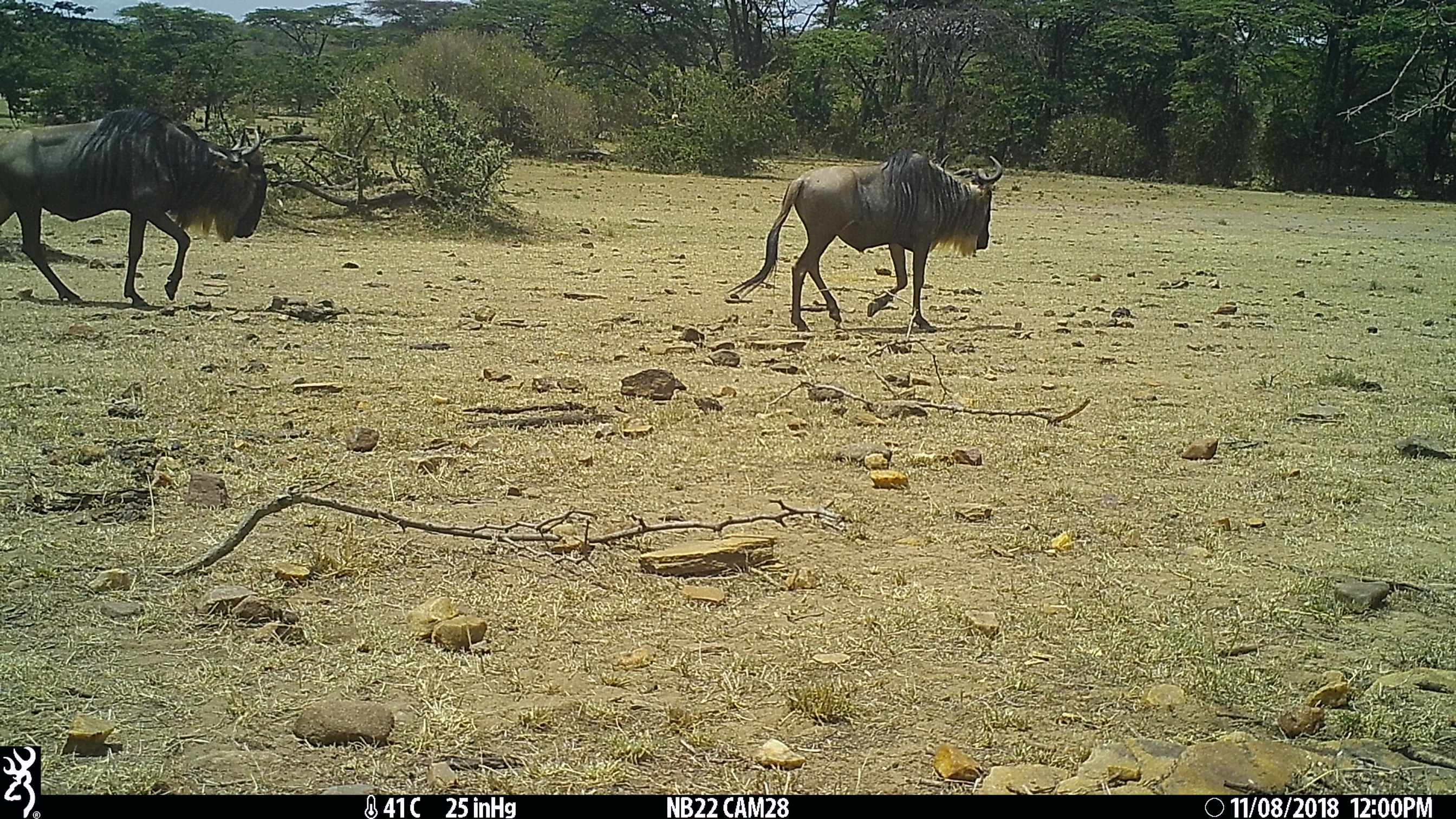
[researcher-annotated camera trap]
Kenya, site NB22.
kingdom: Animalia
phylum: Chordata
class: Mammalia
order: Artiodactyla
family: Bovidae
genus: Connochaetes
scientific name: Connochaetes taurinus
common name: blue wildebeest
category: wildebeest